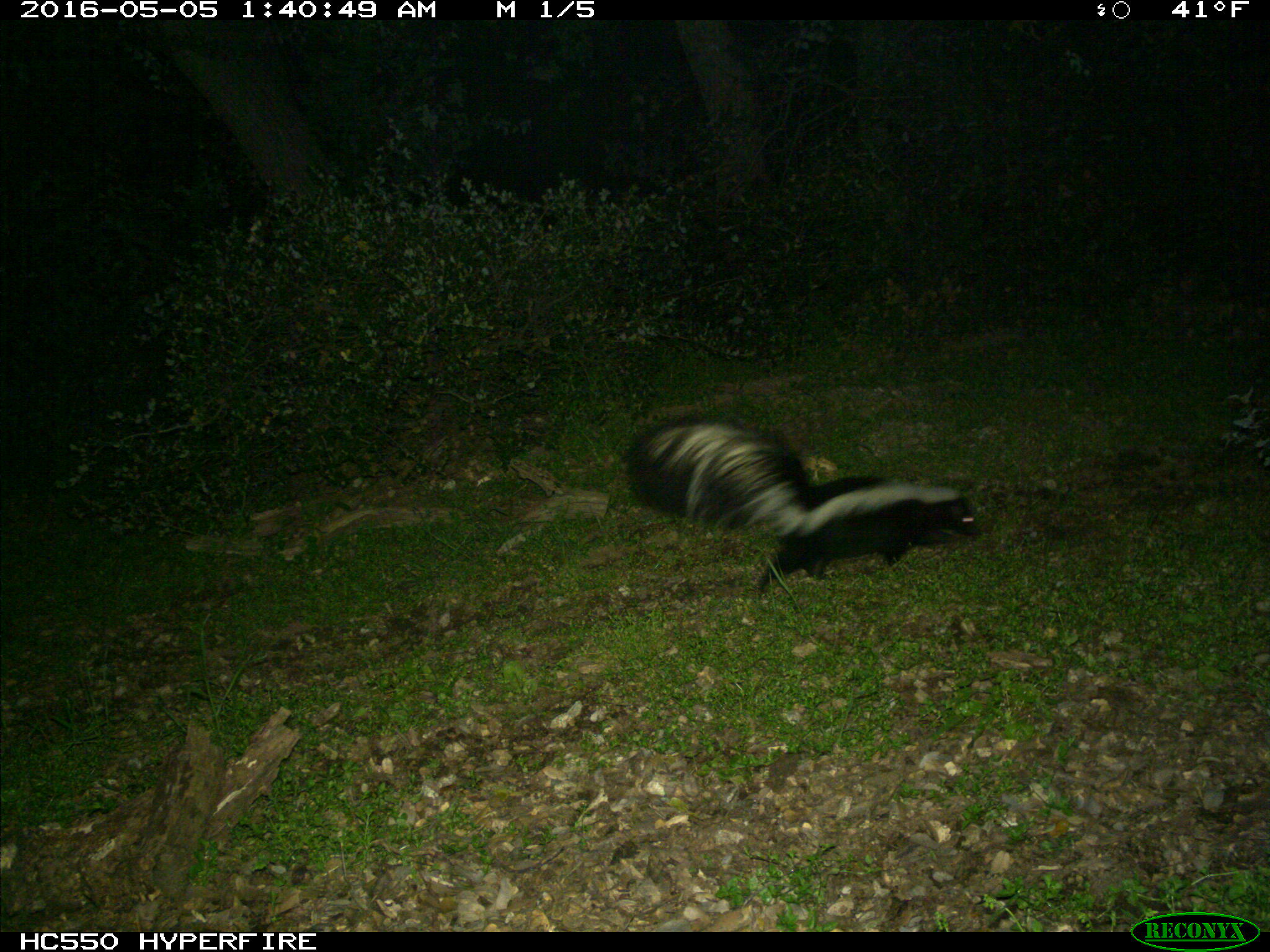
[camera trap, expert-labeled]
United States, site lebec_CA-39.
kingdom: Animalia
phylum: Chordata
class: Mammalia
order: Carnivora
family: Mephitidae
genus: Mephitis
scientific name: Mephitis mephitis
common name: striped skunk